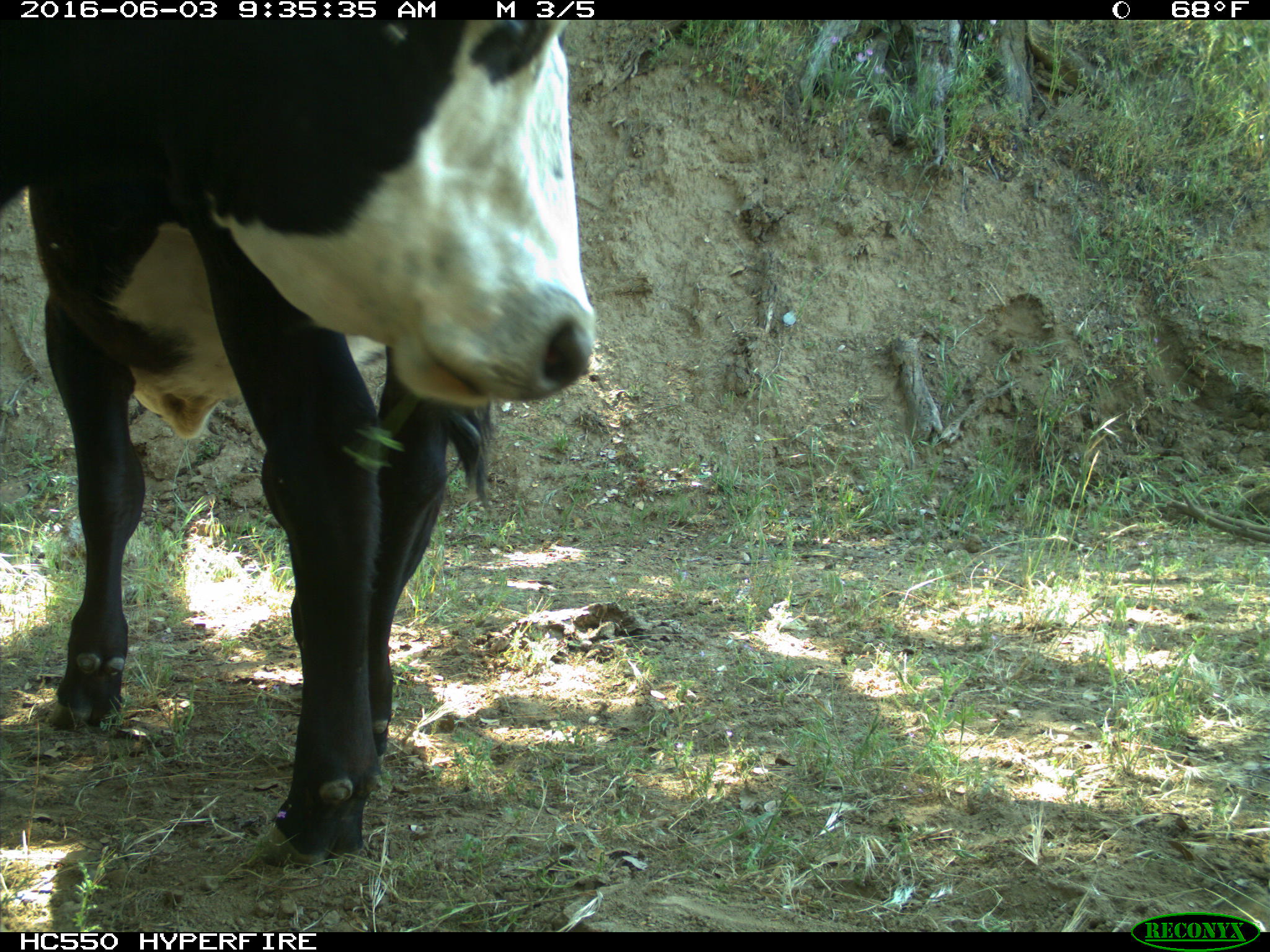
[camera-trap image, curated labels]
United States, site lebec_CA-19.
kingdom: Animalia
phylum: Chordata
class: Mammalia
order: Artiodactyla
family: Bovidae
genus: Bos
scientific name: Bos taurus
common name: domestic cow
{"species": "Bos taurus (domestic cow)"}